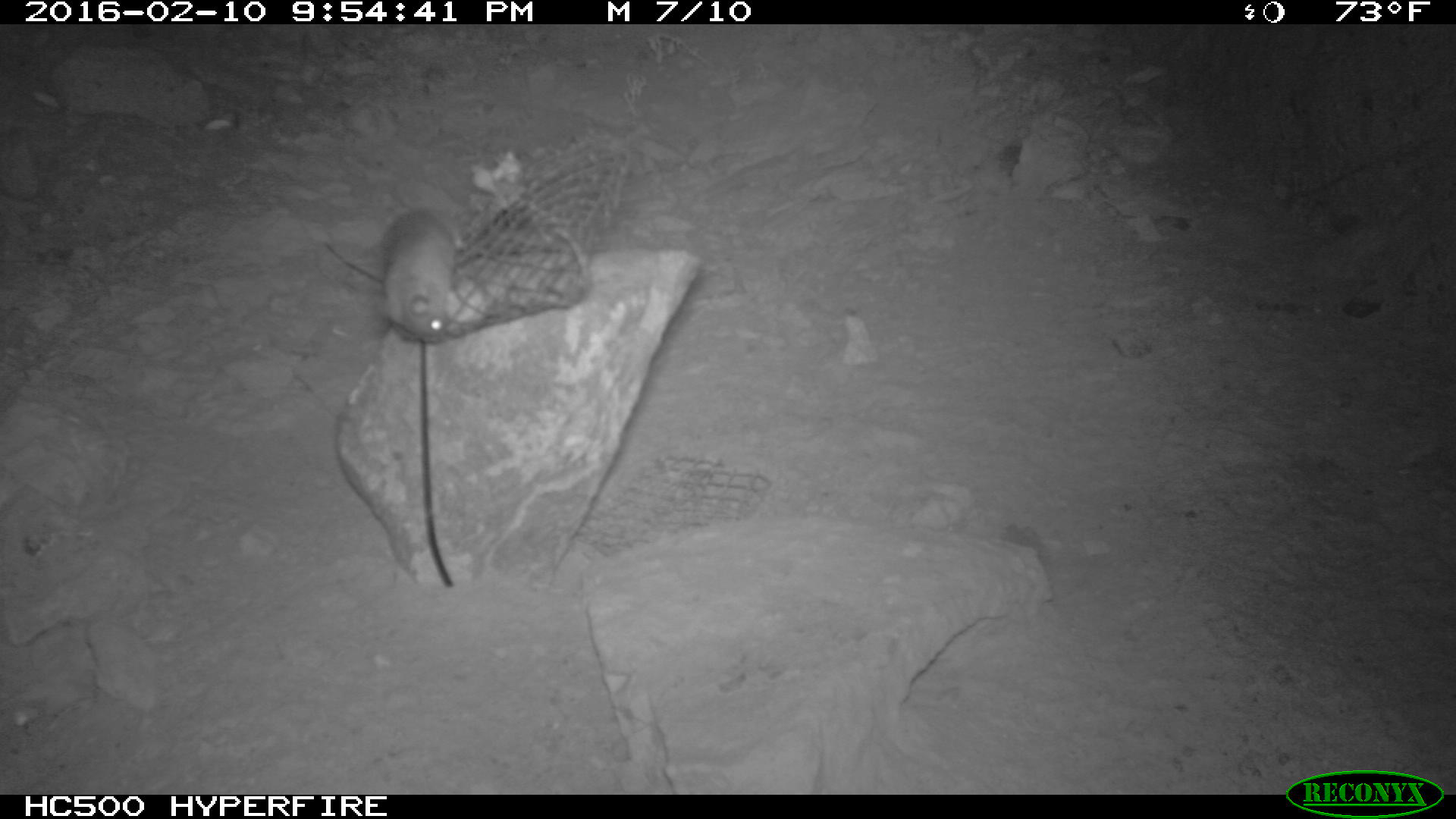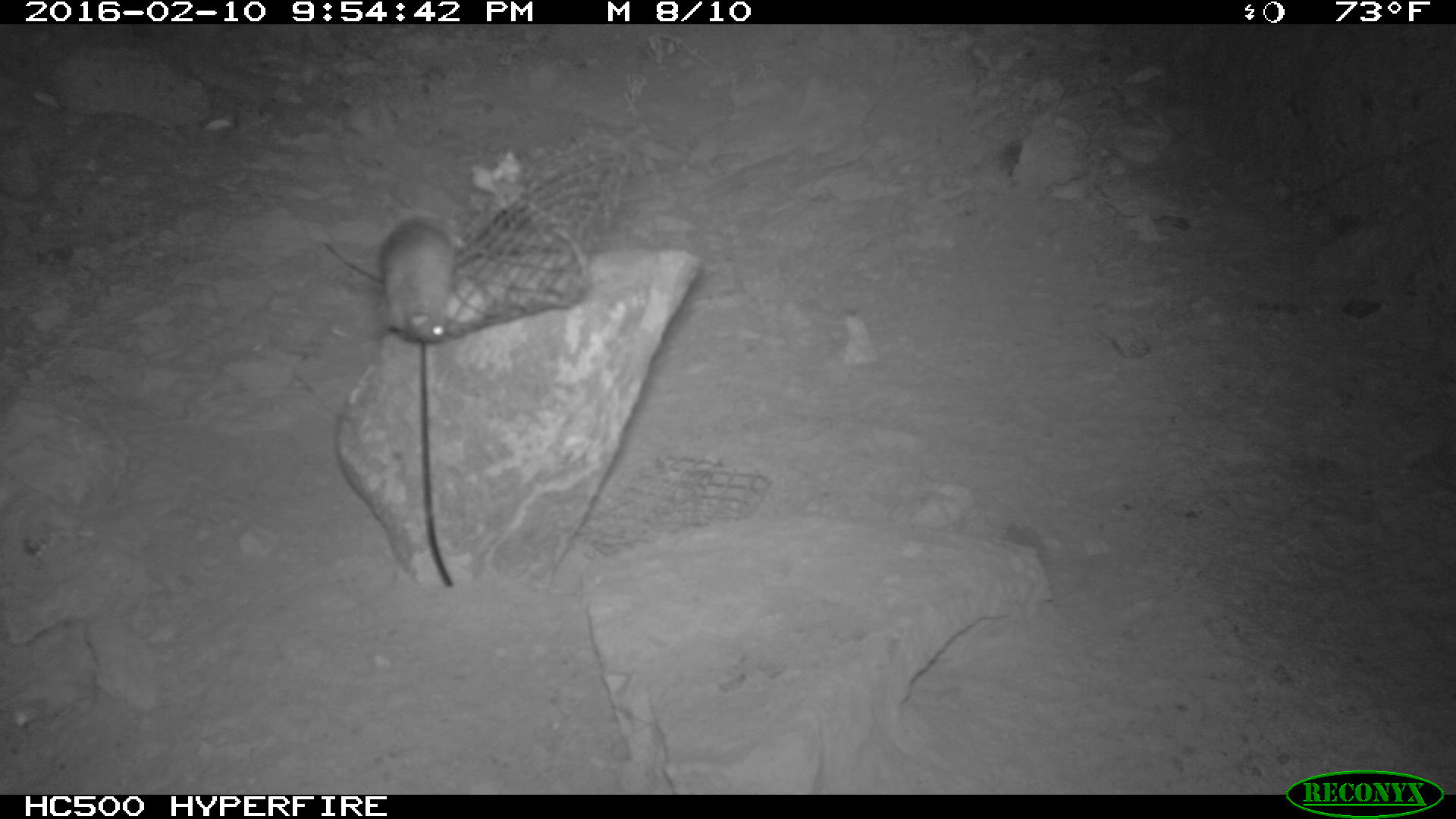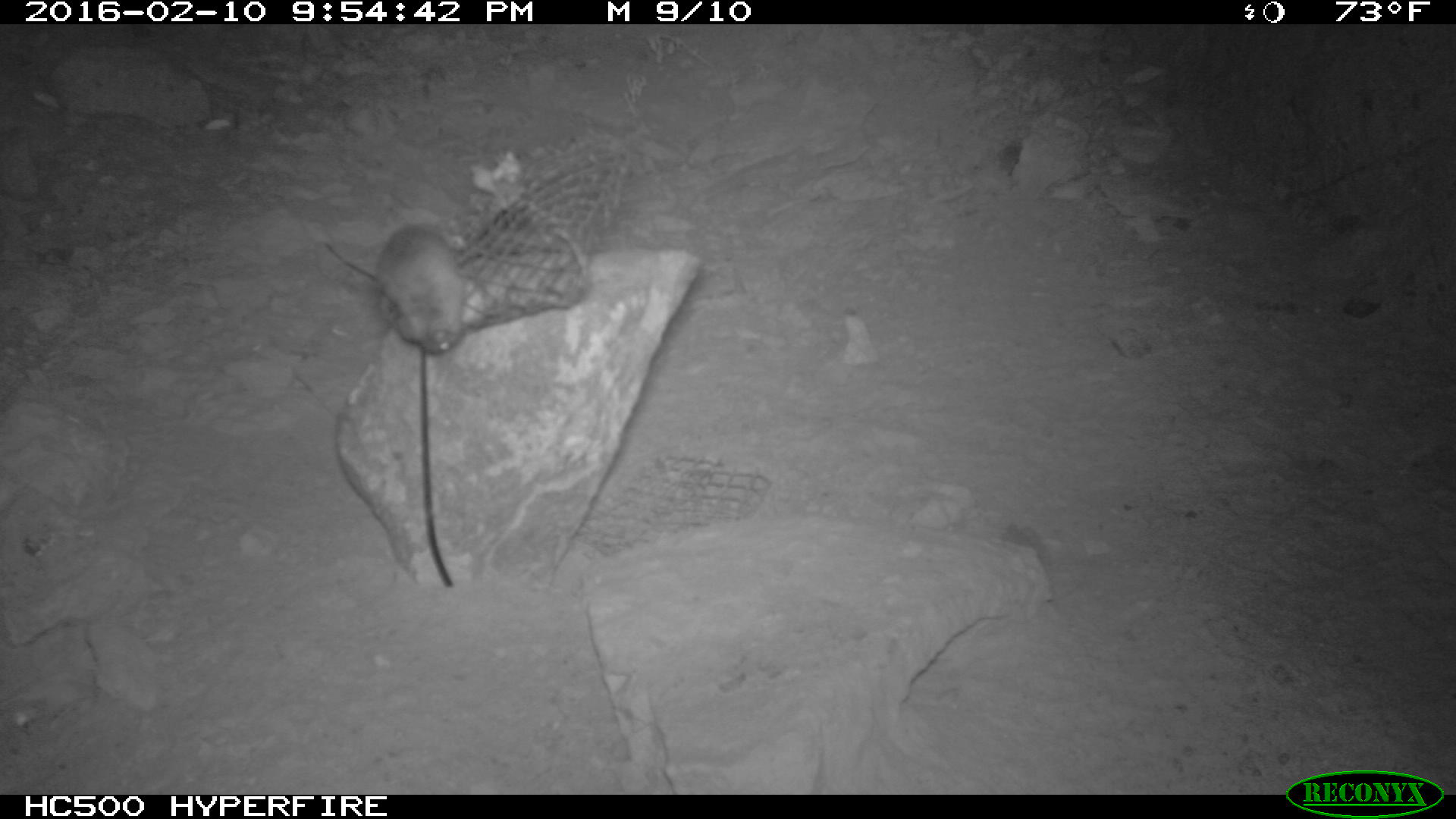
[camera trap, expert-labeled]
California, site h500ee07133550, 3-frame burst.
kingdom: Animalia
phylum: Chordata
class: Mammalia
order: Rodentia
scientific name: Rodentia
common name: rodent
Rodent (Rodentia).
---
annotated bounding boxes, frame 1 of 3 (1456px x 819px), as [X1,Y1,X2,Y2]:
rodent: [372,209,459,340]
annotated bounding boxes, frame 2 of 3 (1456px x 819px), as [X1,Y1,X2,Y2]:
rodent: [381,219,457,344]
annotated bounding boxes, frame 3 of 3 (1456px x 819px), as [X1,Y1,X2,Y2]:
rodent: [375,221,470,356]